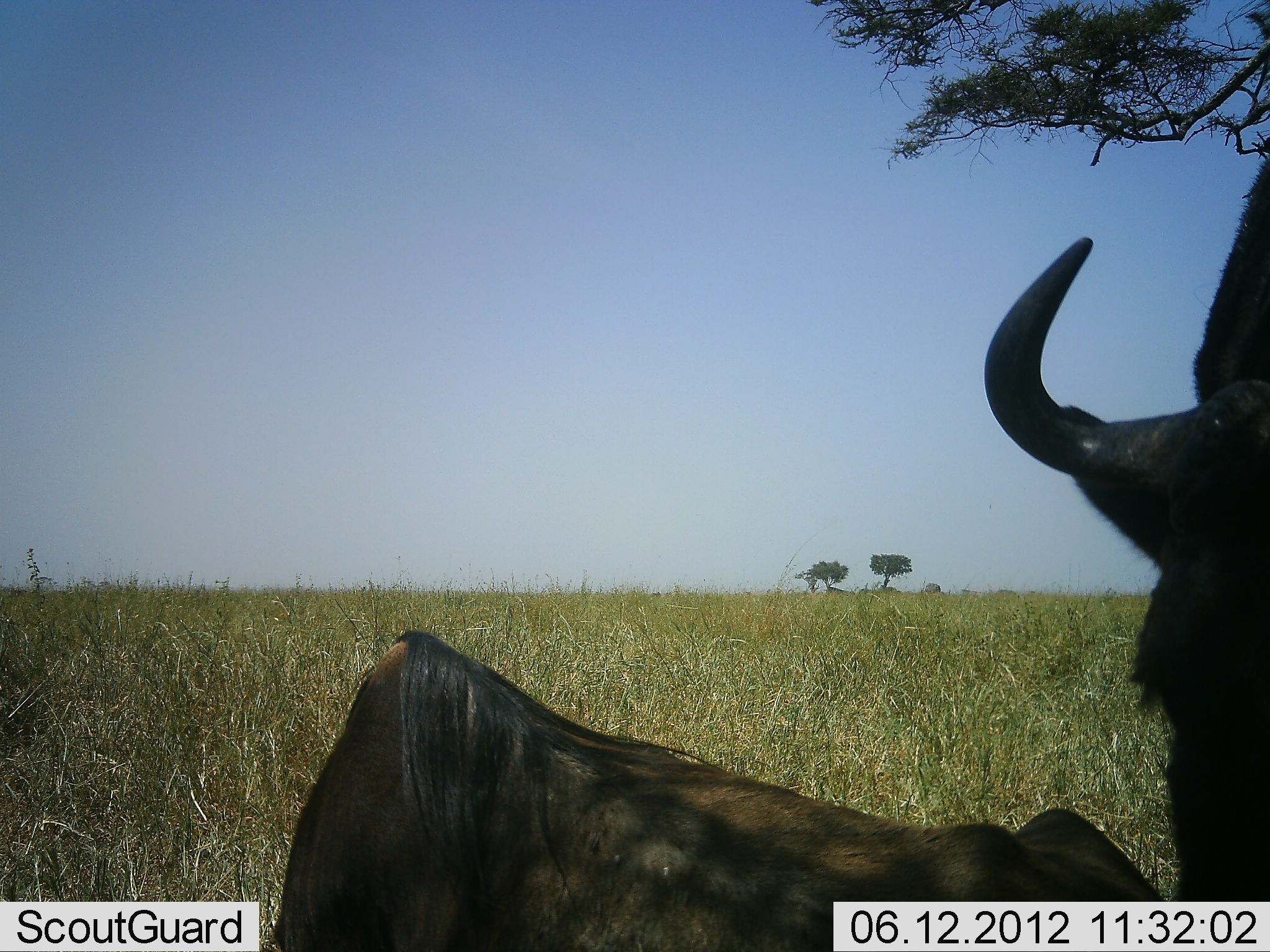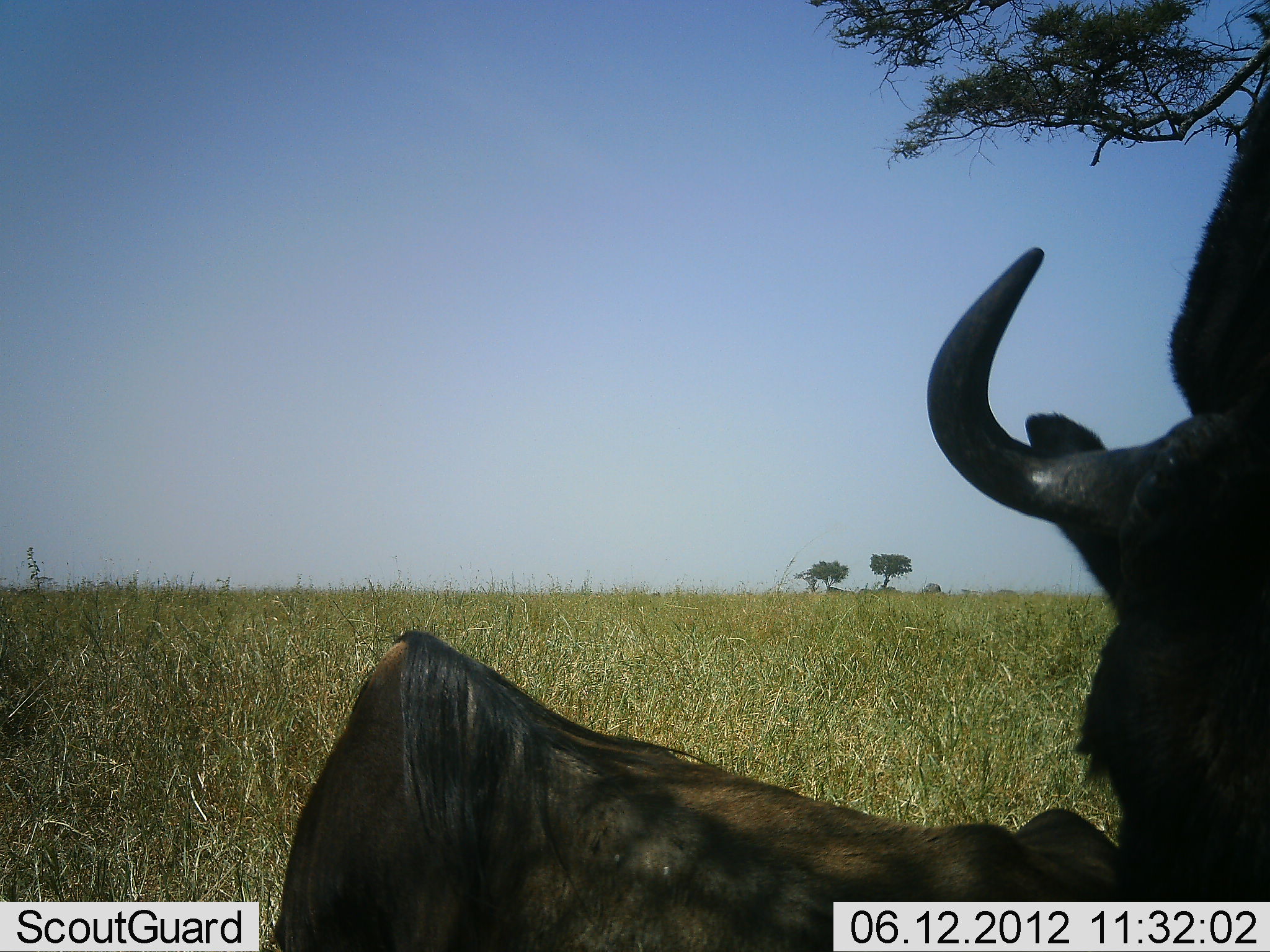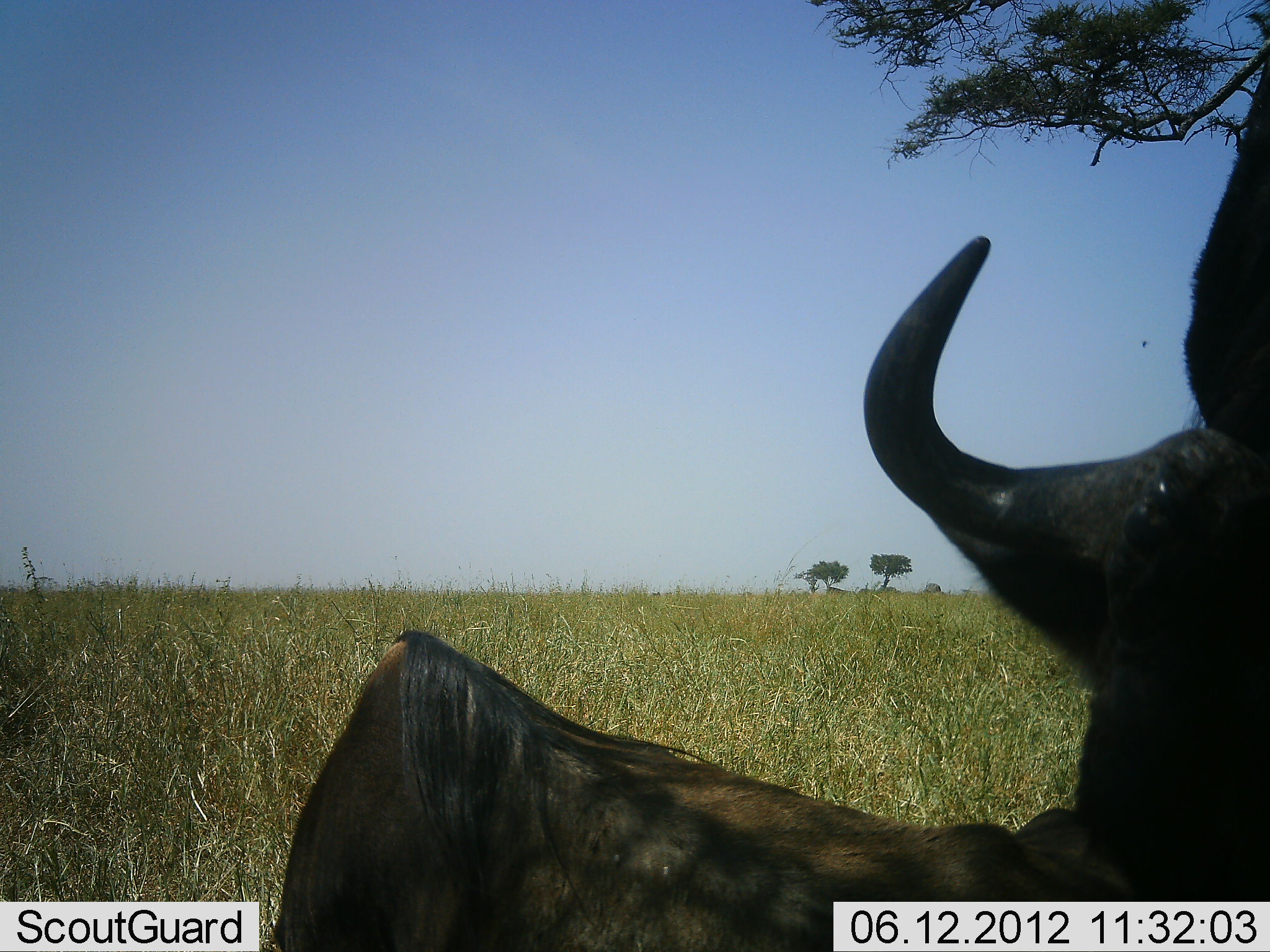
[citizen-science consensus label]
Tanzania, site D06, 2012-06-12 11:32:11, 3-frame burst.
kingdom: Animalia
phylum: Chordata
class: Mammalia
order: Artiodactyla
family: Bovidae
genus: Connochaetes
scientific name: Connochaetes taurinus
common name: blue wildebeest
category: wildebeest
Wildebeest (blue wildebeest) (Connochaetes taurinus), count 2. Behavior (volunteer vote fractions): standing 70%, resting 70%, moving 0%, interacting 0%. Young present (vote fraction): 0%. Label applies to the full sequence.